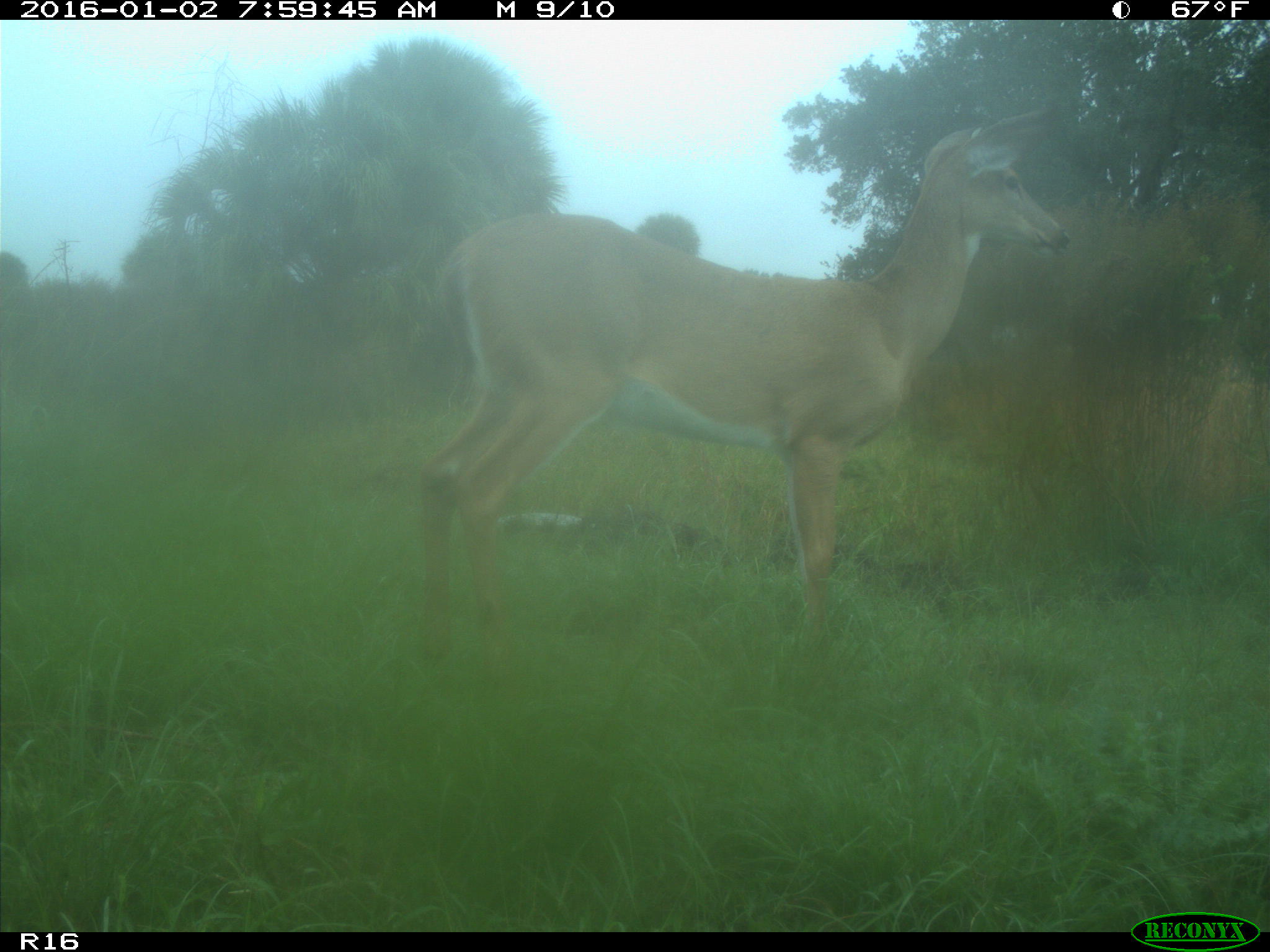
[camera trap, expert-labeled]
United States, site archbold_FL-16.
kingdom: Animalia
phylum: Chordata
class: Mammalia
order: Artiodactyla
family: Cervidae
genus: Odocoileus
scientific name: Odocoileus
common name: deer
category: unidentified deer